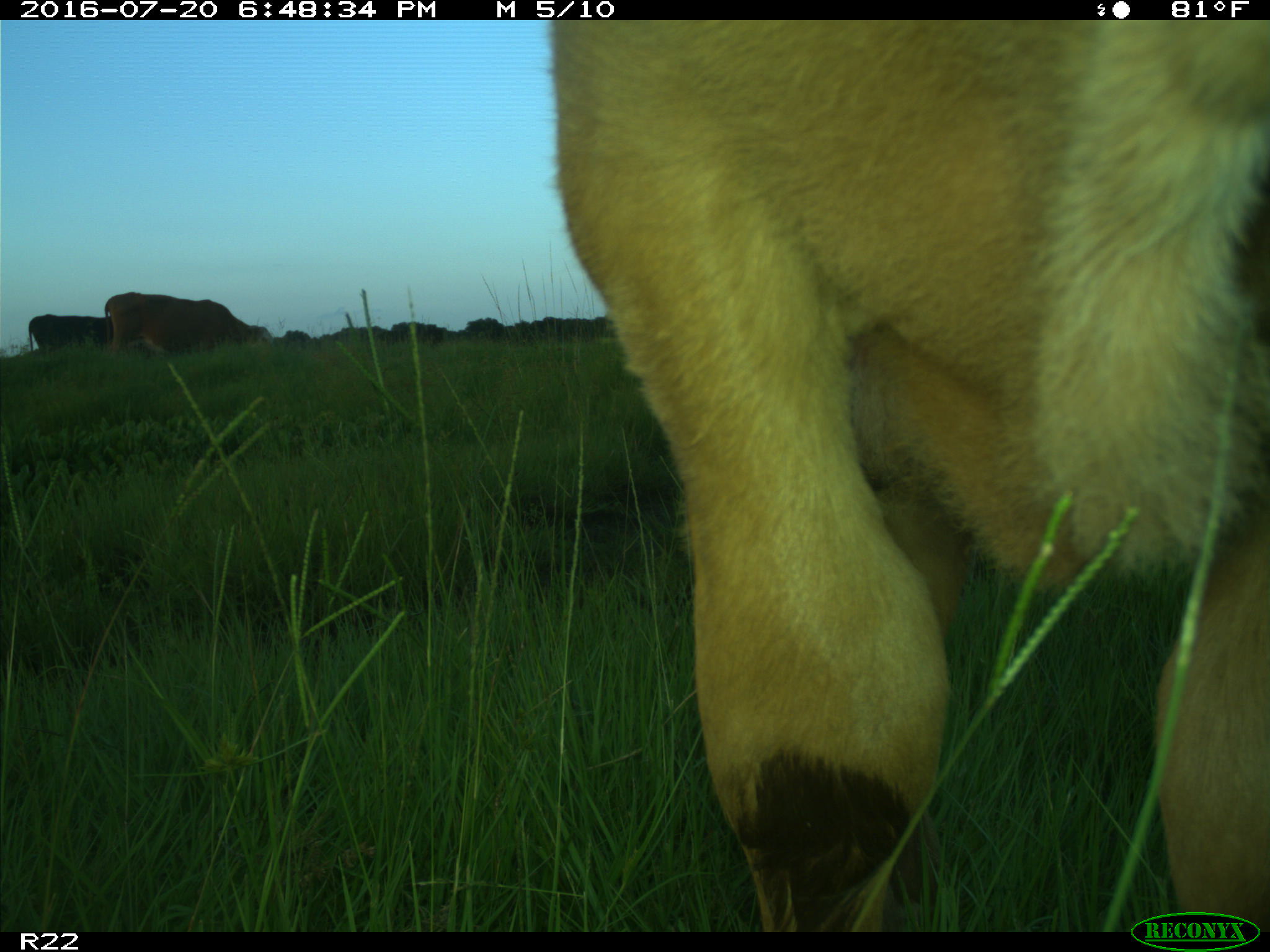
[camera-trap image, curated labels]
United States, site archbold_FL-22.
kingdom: Animalia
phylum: Chordata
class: Mammalia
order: Artiodactyla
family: Bovidae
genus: Bos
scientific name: Bos taurus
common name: domestic cow